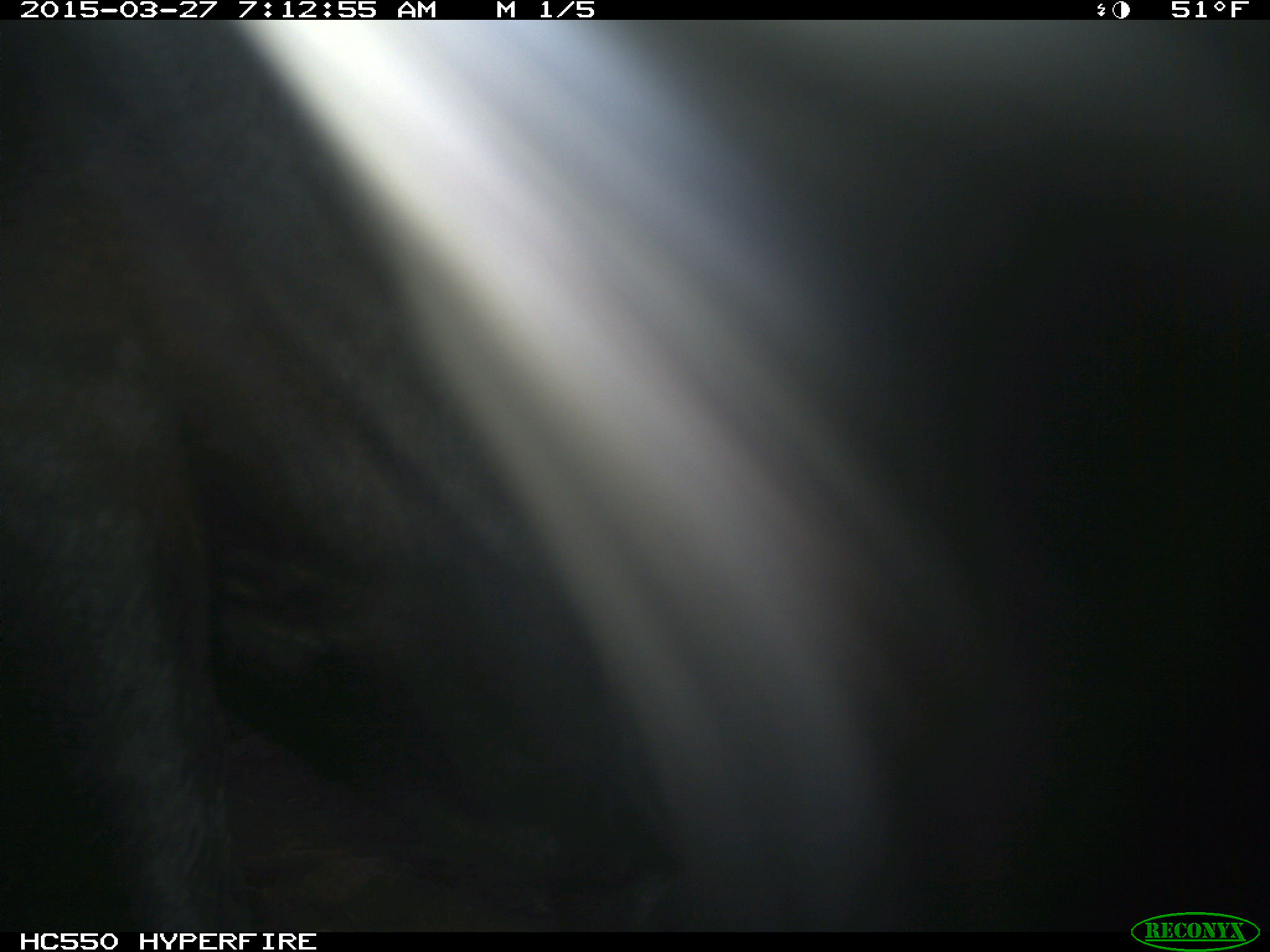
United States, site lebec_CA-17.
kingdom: Animalia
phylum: Chordata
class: Mammalia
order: Artiodactyla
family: Bovidae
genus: Bos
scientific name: Bos taurus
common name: domestic cow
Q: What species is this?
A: Bos taurus (domestic cow).